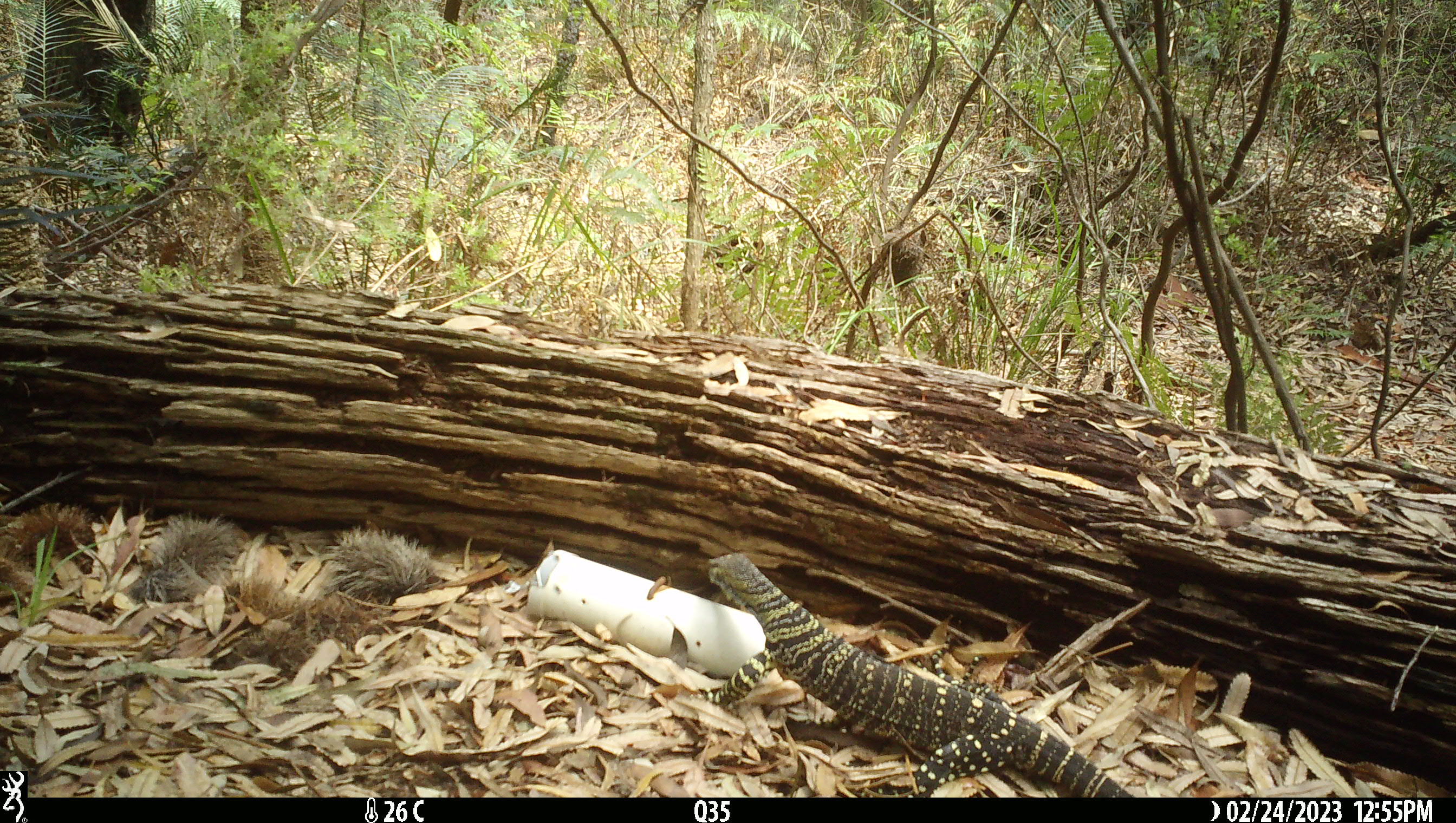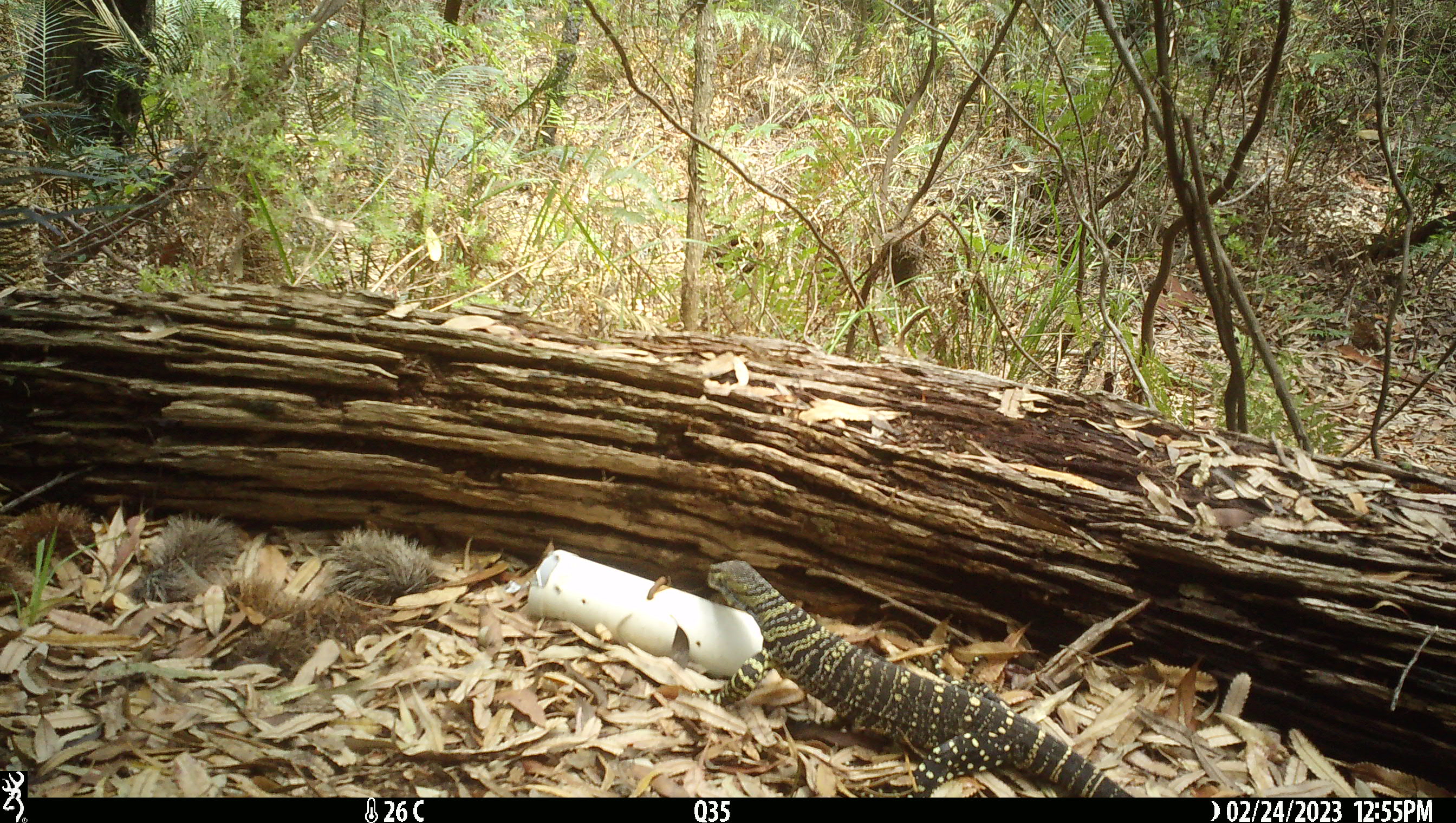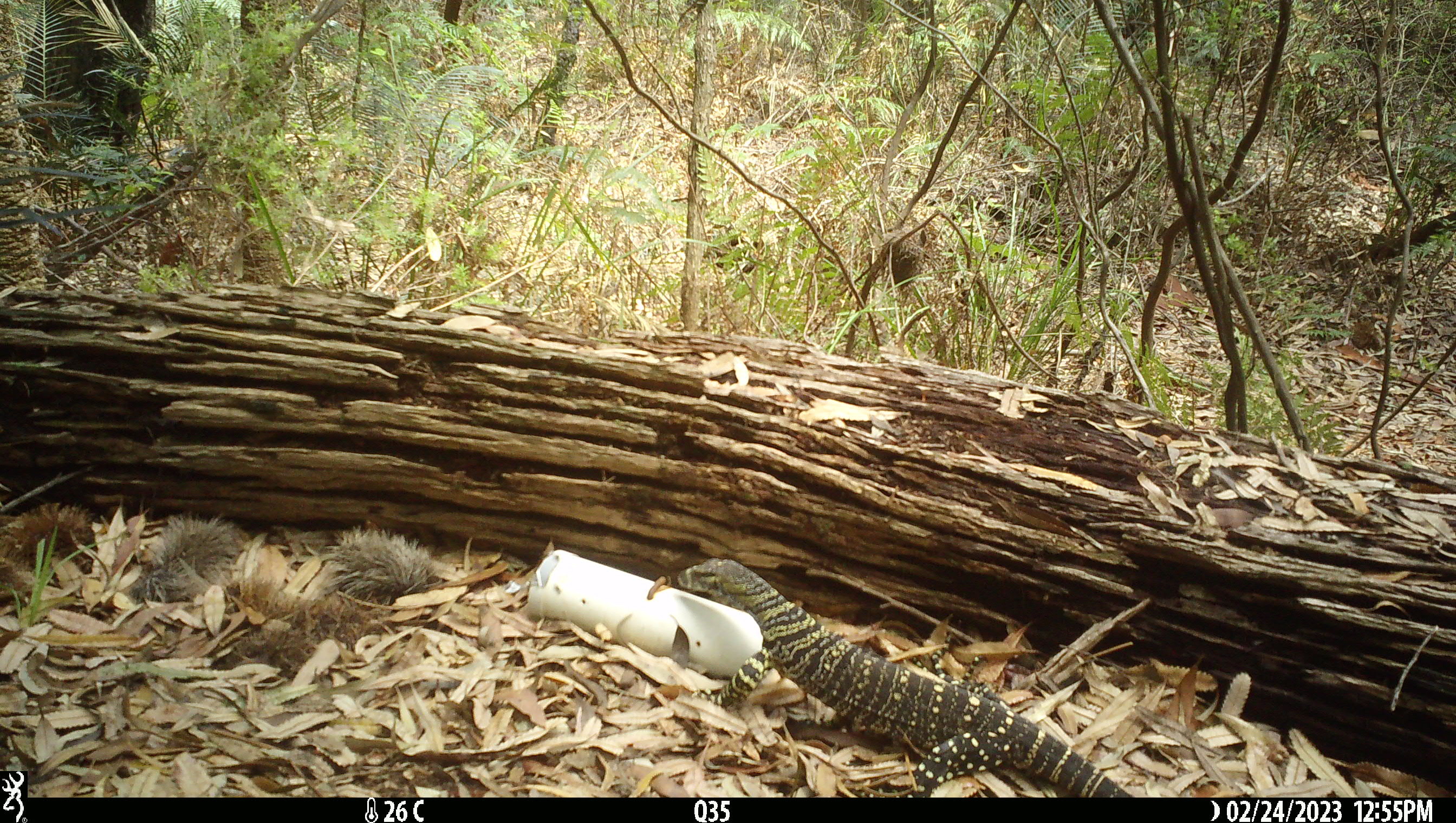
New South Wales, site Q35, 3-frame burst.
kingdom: Animalia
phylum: Chordata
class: Reptilia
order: Squamata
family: Varanidae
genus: Varanus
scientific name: Varanus varius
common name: lace monitor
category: goanna